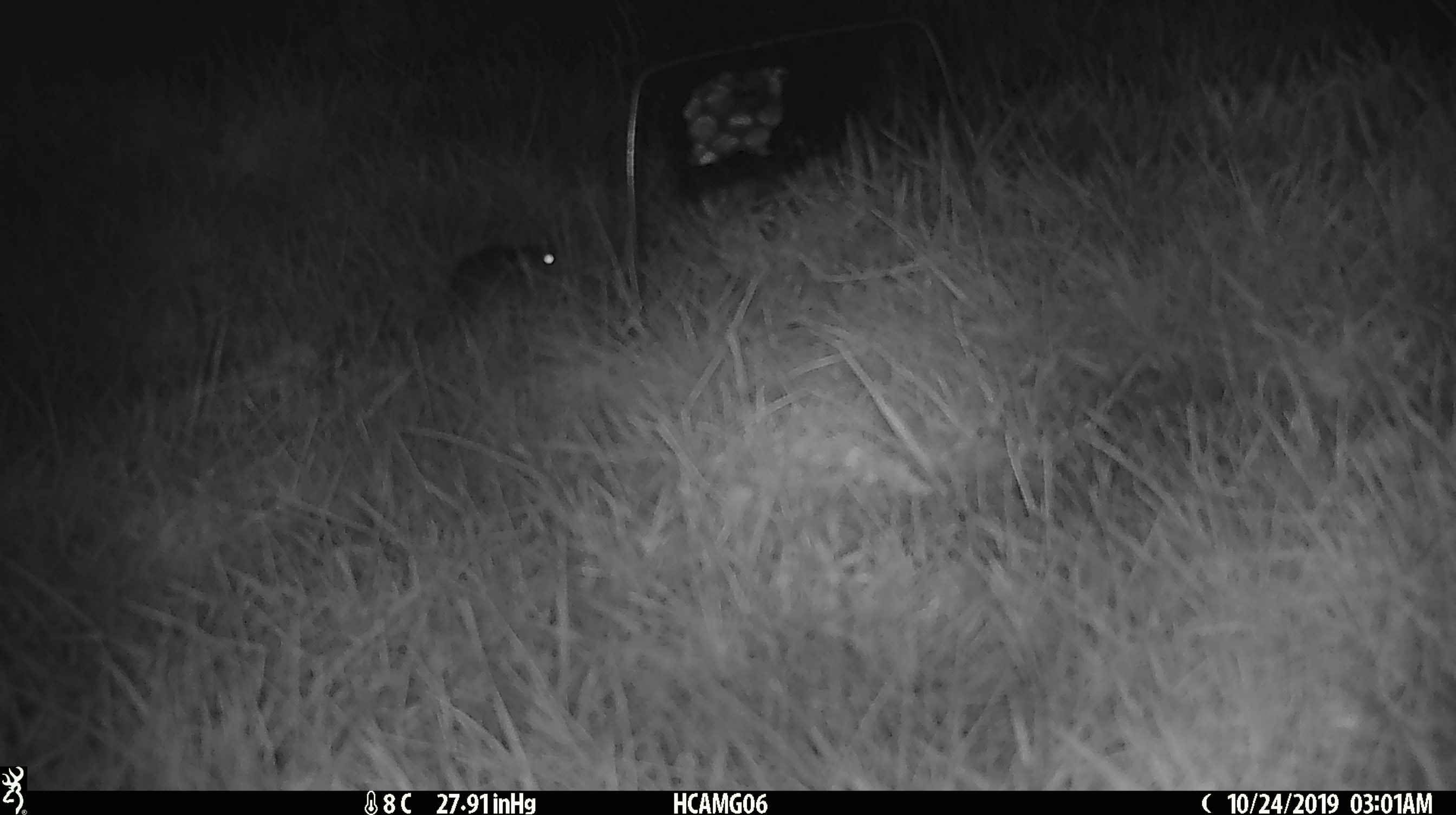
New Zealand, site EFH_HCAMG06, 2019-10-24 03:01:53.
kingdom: Animalia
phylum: Chordata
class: Mammalia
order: Rodentia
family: Muridae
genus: Mus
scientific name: Mus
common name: mouse